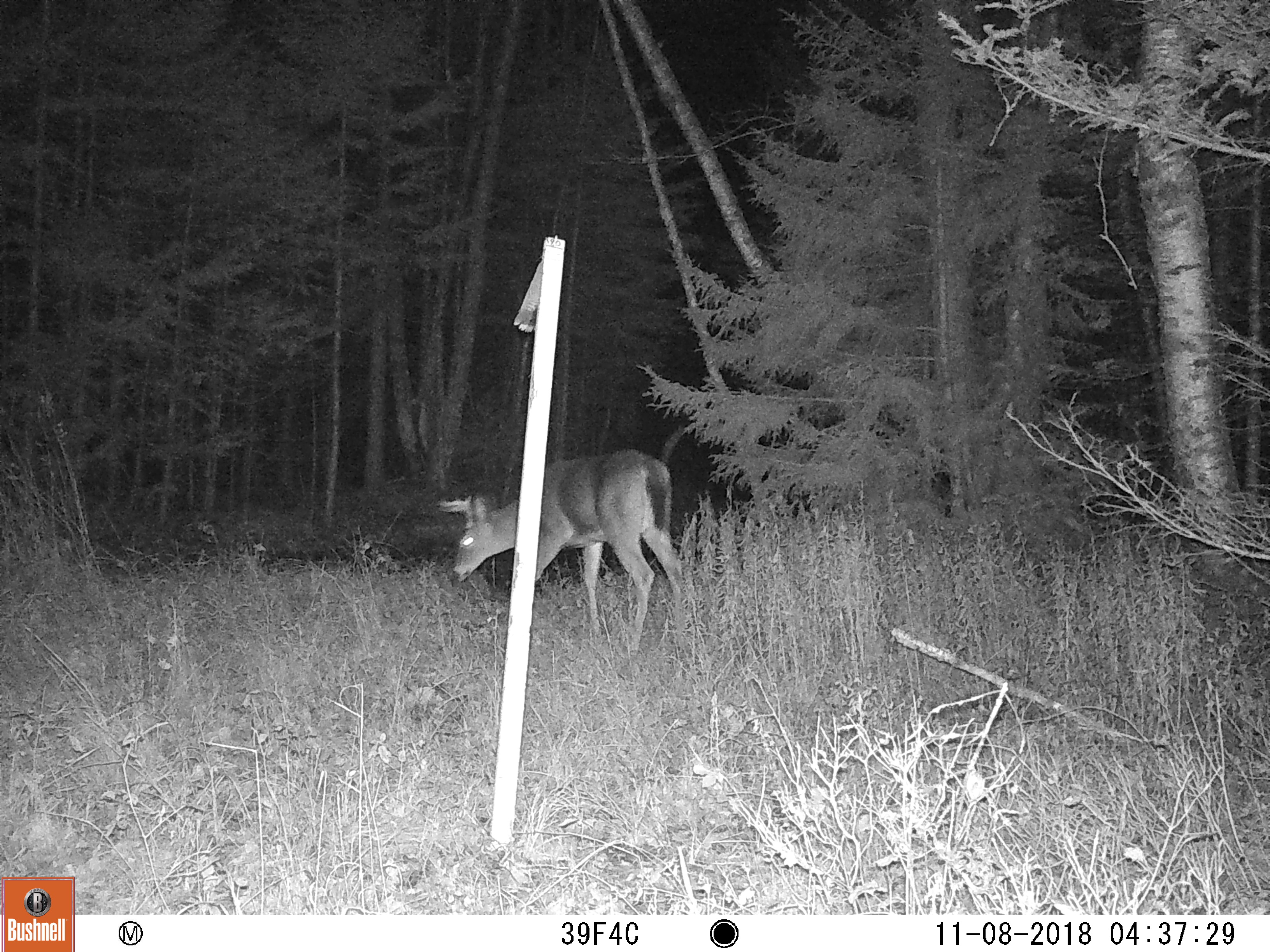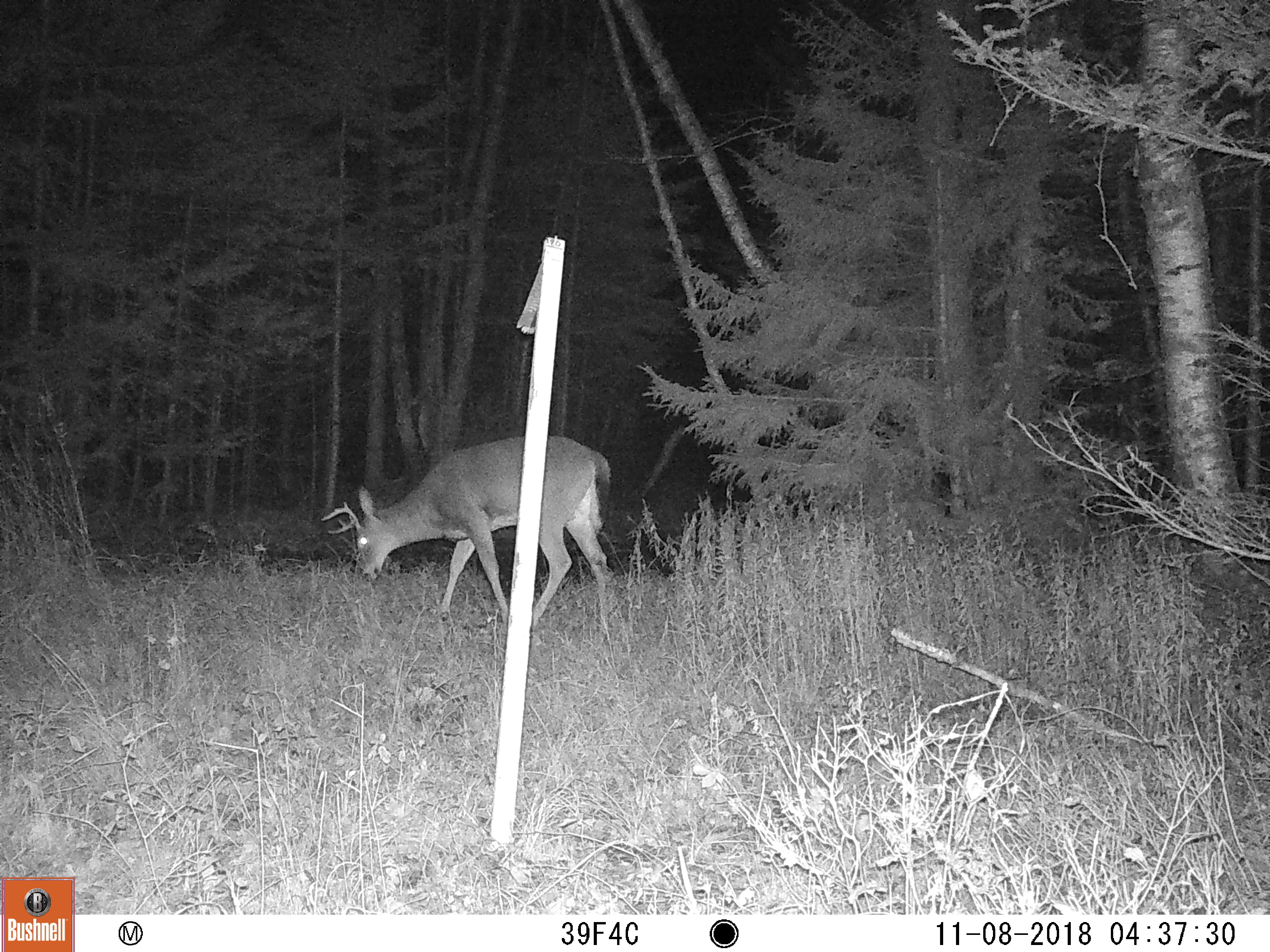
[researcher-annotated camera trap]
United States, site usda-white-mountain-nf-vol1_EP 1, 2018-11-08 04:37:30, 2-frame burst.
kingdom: Animalia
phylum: Chordata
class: Mammalia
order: Artiodactyla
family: Cervidae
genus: Odocoileus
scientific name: Odocoileus virginianus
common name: white-tailed deer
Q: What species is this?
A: White-tailed deer (Odocoileus virginianus).